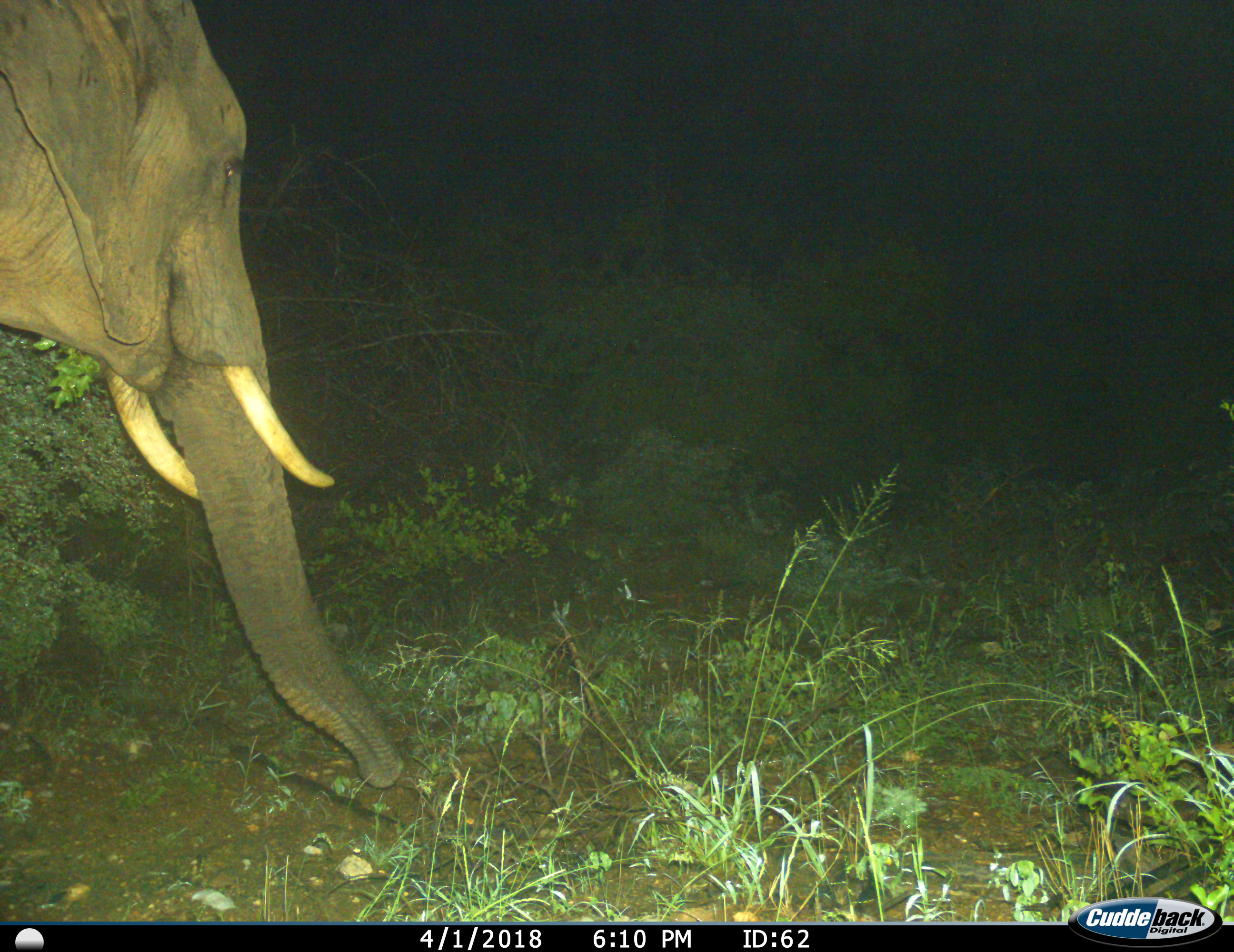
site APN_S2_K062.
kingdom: Animalia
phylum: Chordata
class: Mammalia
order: Proboscidea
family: Elephantidae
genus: Loxodonta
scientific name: Loxodonta africana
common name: african bush elephant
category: elephant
Elephant (african bush elephant) (Loxodonta africana), count 1. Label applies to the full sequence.